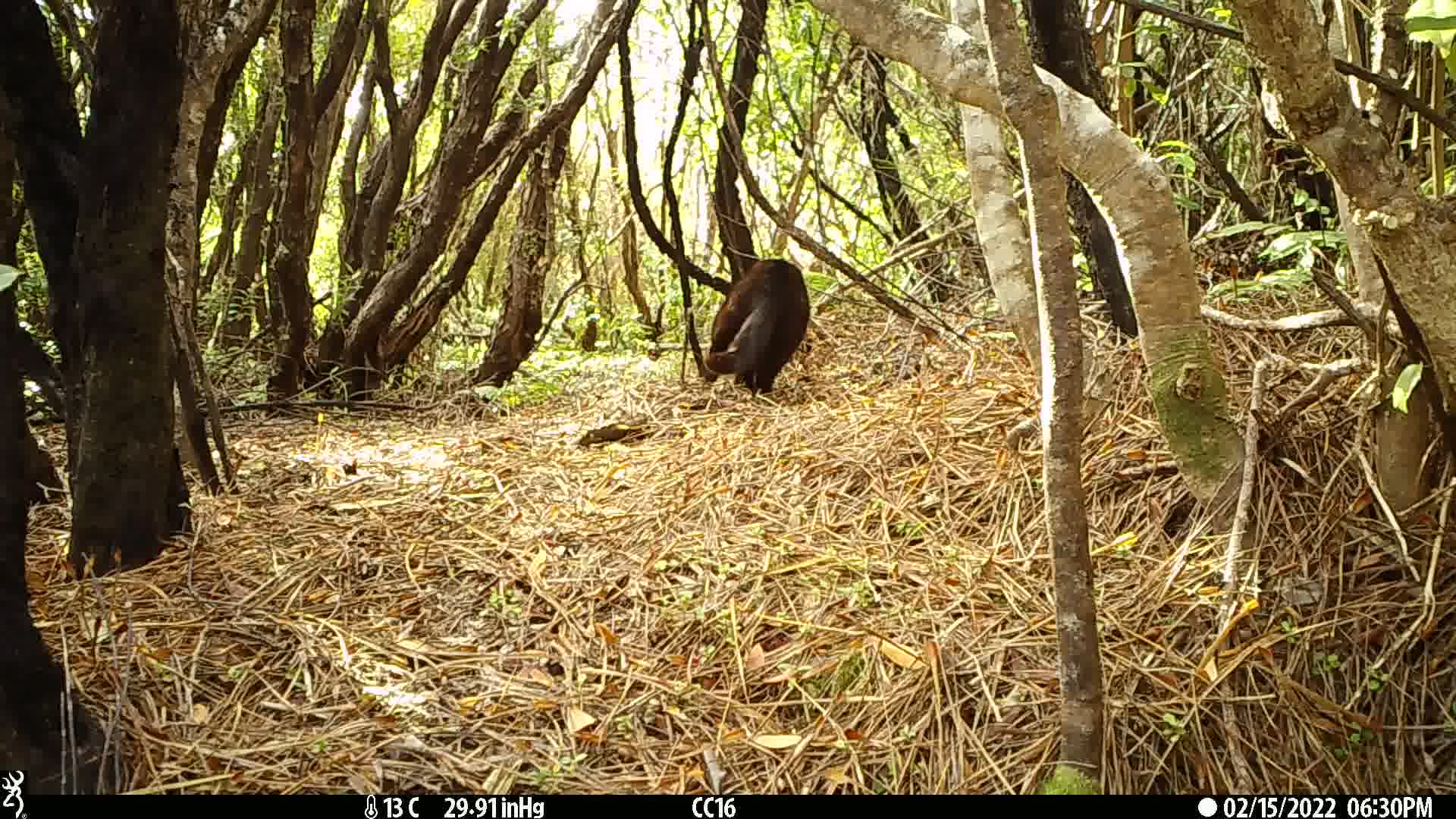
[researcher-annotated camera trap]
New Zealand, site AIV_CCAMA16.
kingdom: Animalia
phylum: Chordata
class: Mammalia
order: Carnivora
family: Felidae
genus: Felis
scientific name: Felis catus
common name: domestic cat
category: cat